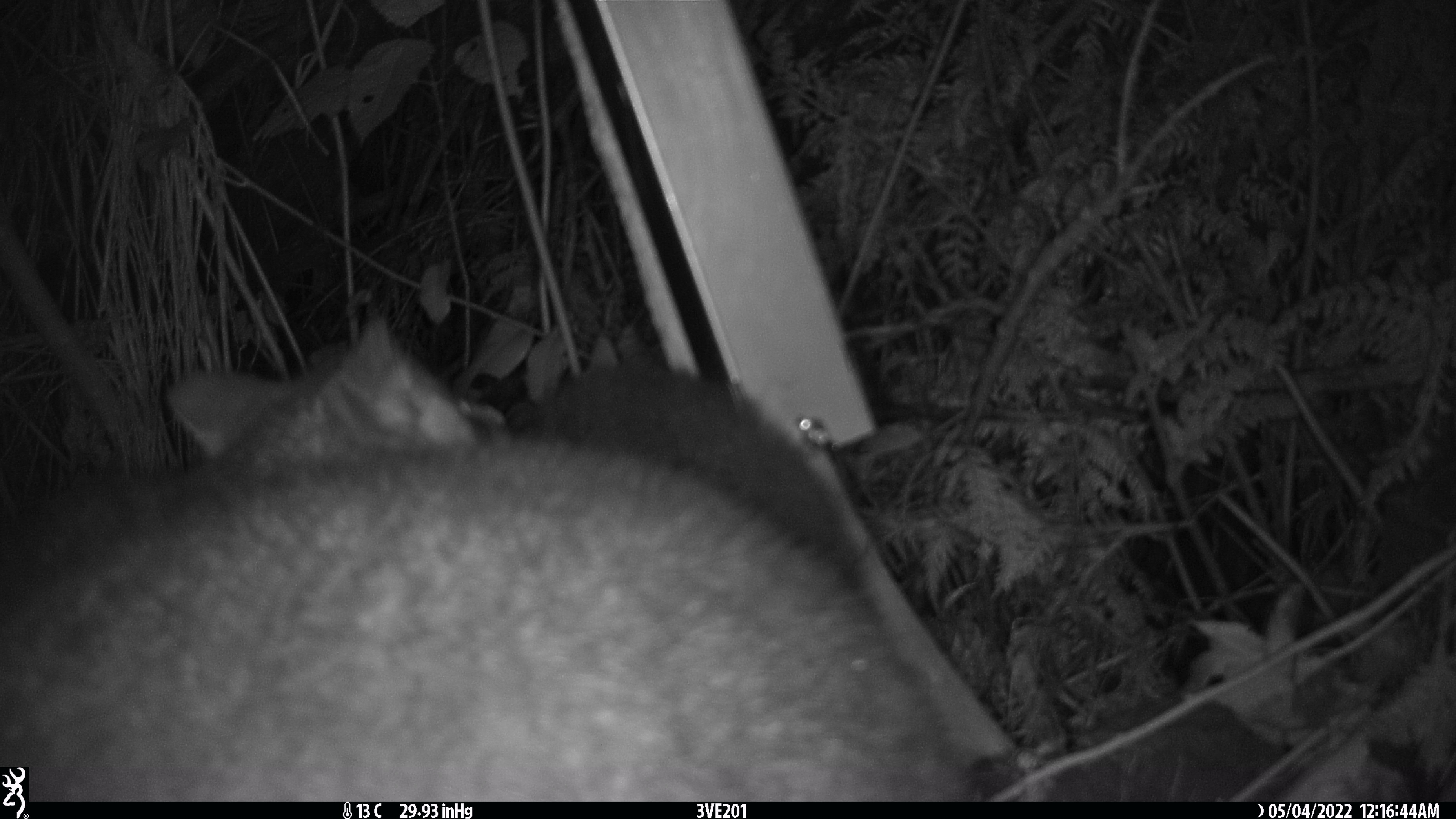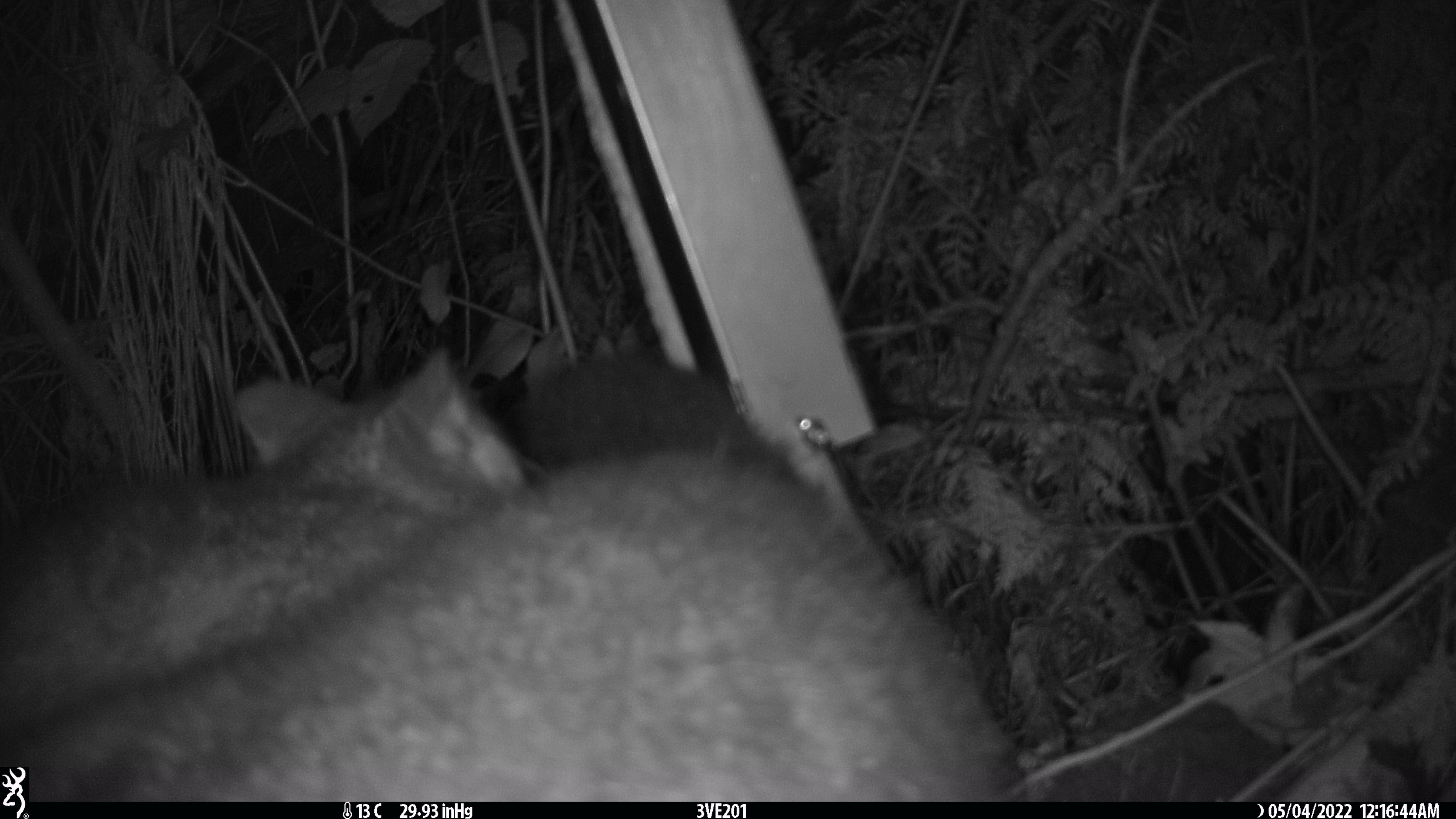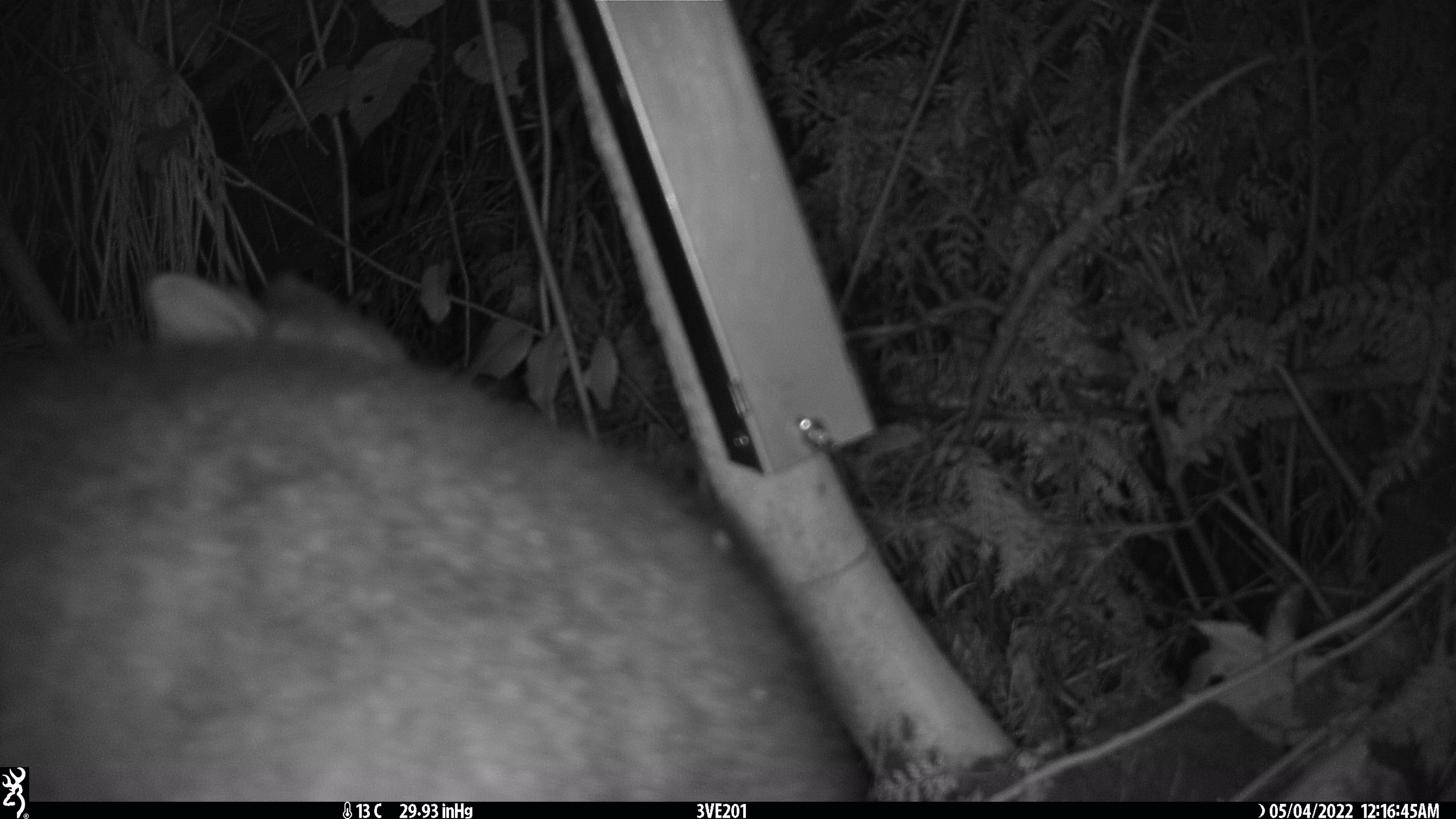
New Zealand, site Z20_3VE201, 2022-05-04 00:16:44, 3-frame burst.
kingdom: Animalia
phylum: Chordata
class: Mammalia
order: Diprotodontia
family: Phalangeridae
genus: Trichosurus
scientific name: Trichosurus vulpecula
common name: common brushtail possum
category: possum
Possum (common brushtail possum) (Trichosurus vulpecula).